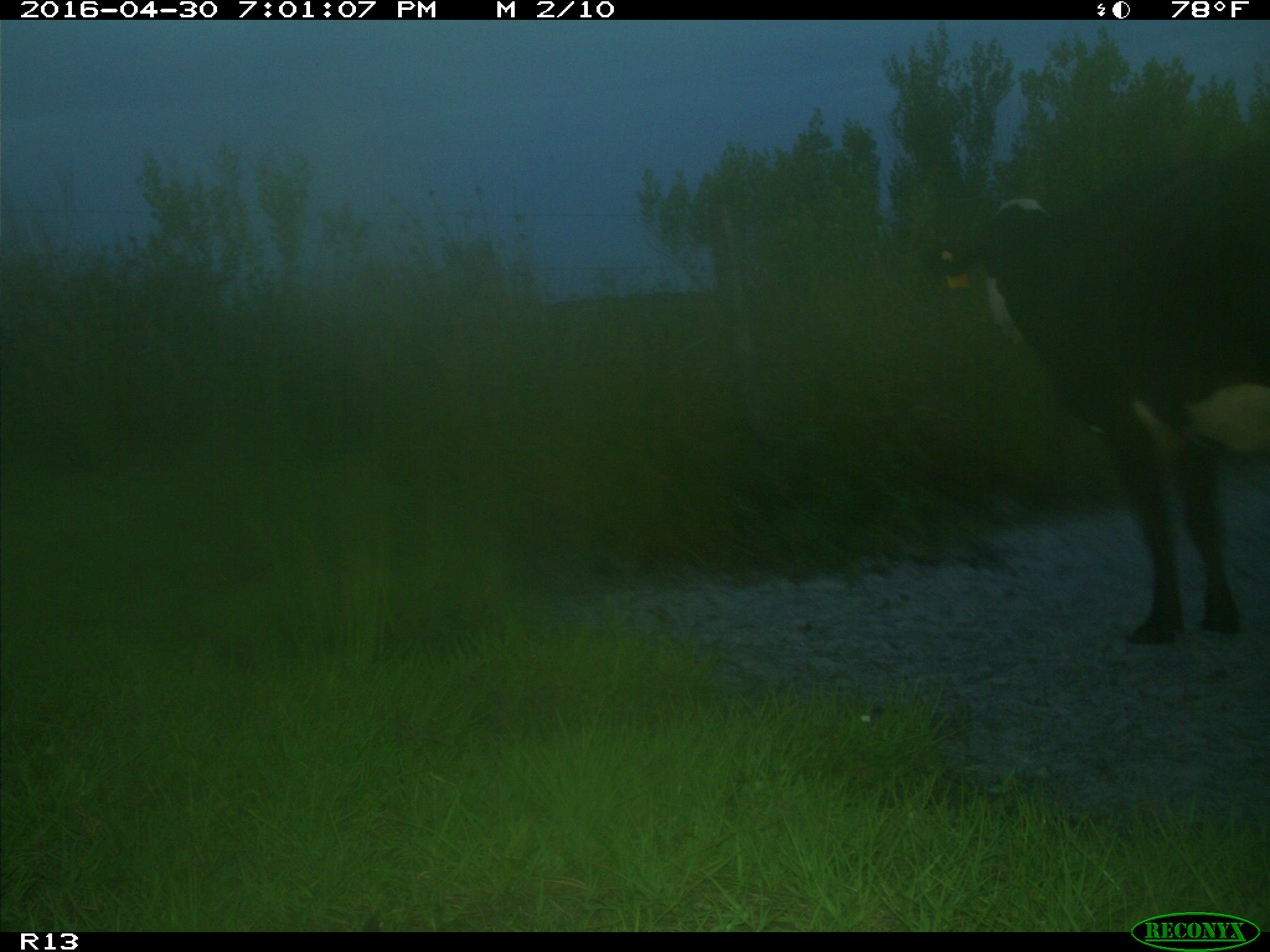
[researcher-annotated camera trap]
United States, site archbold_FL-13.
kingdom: Animalia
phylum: Chordata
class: Mammalia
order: Artiodactyla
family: Bovidae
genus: Bos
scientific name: Bos taurus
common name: domestic cow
Bos taurus (domestic cow).